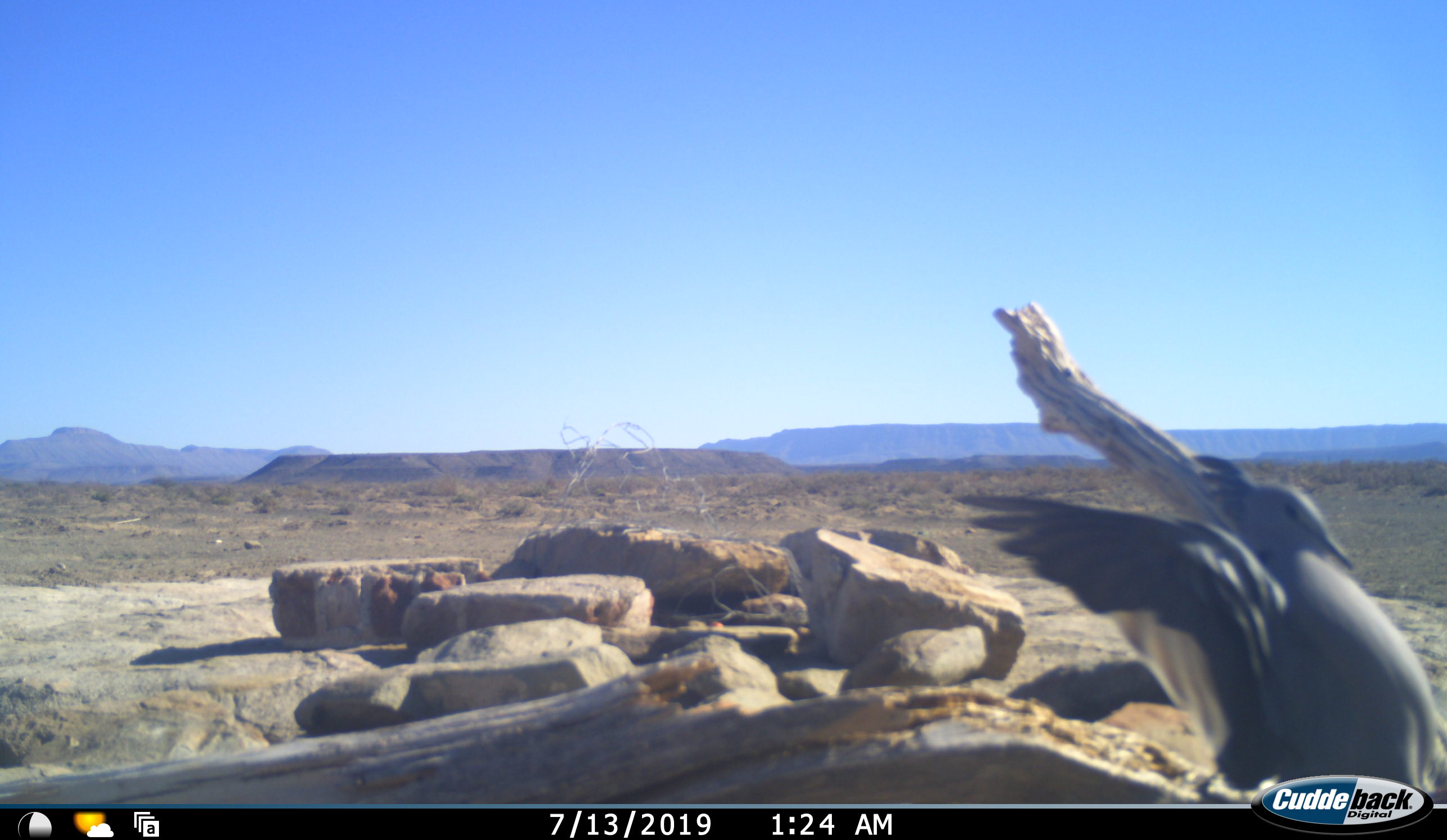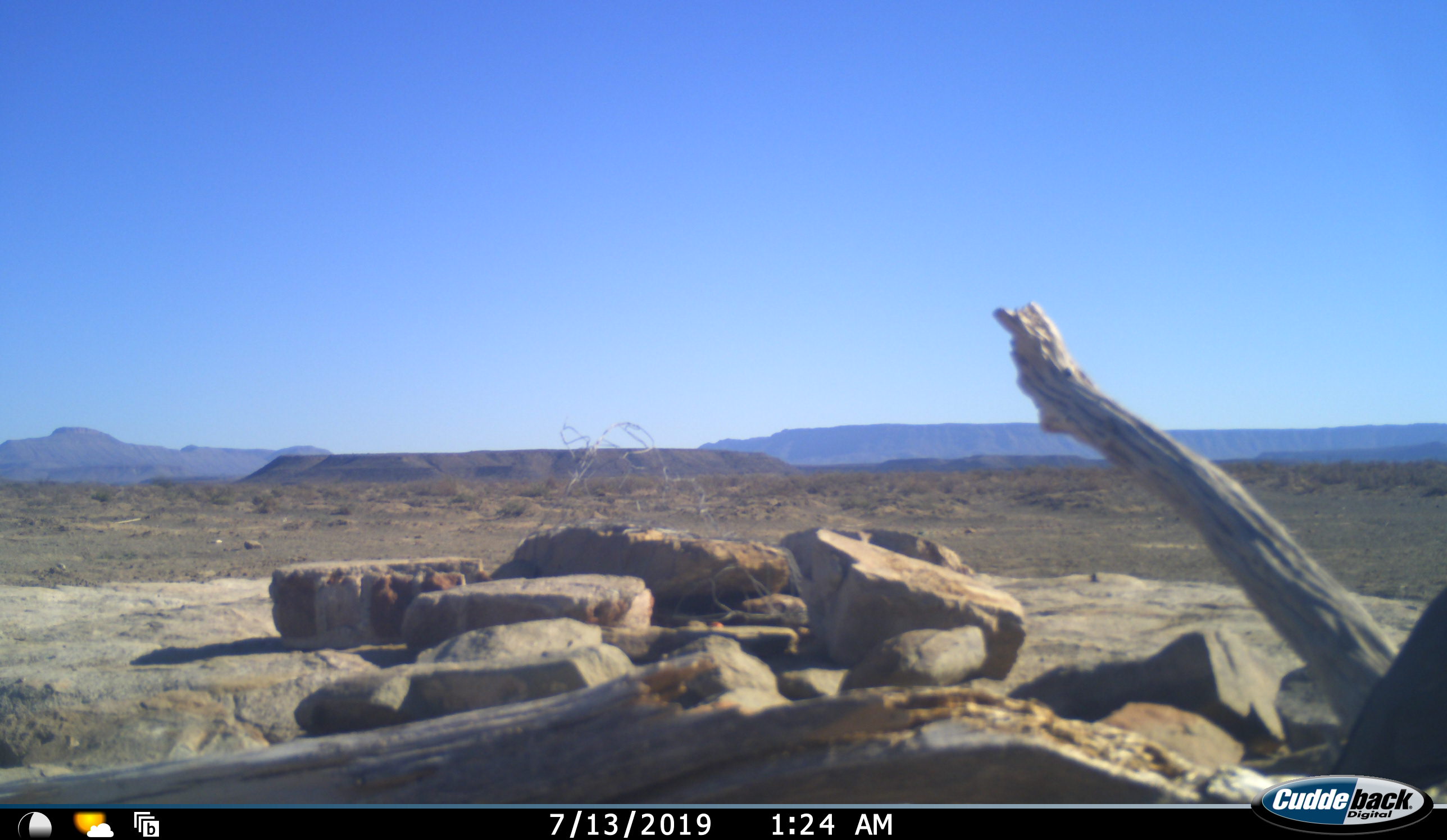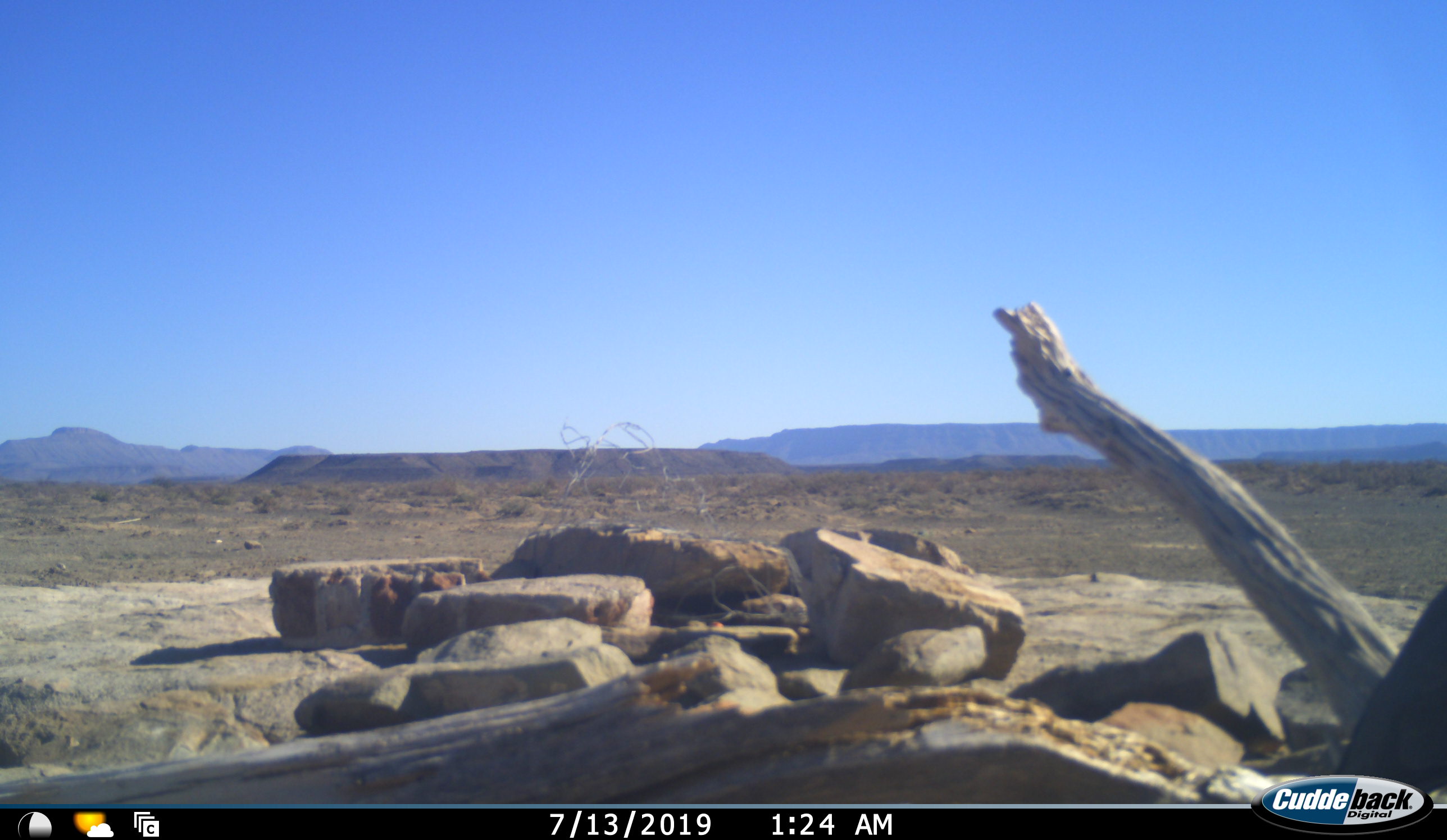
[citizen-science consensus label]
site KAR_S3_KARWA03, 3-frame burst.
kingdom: Animalia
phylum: Chordata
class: Aves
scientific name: Aves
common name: bird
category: birdother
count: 1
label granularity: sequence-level